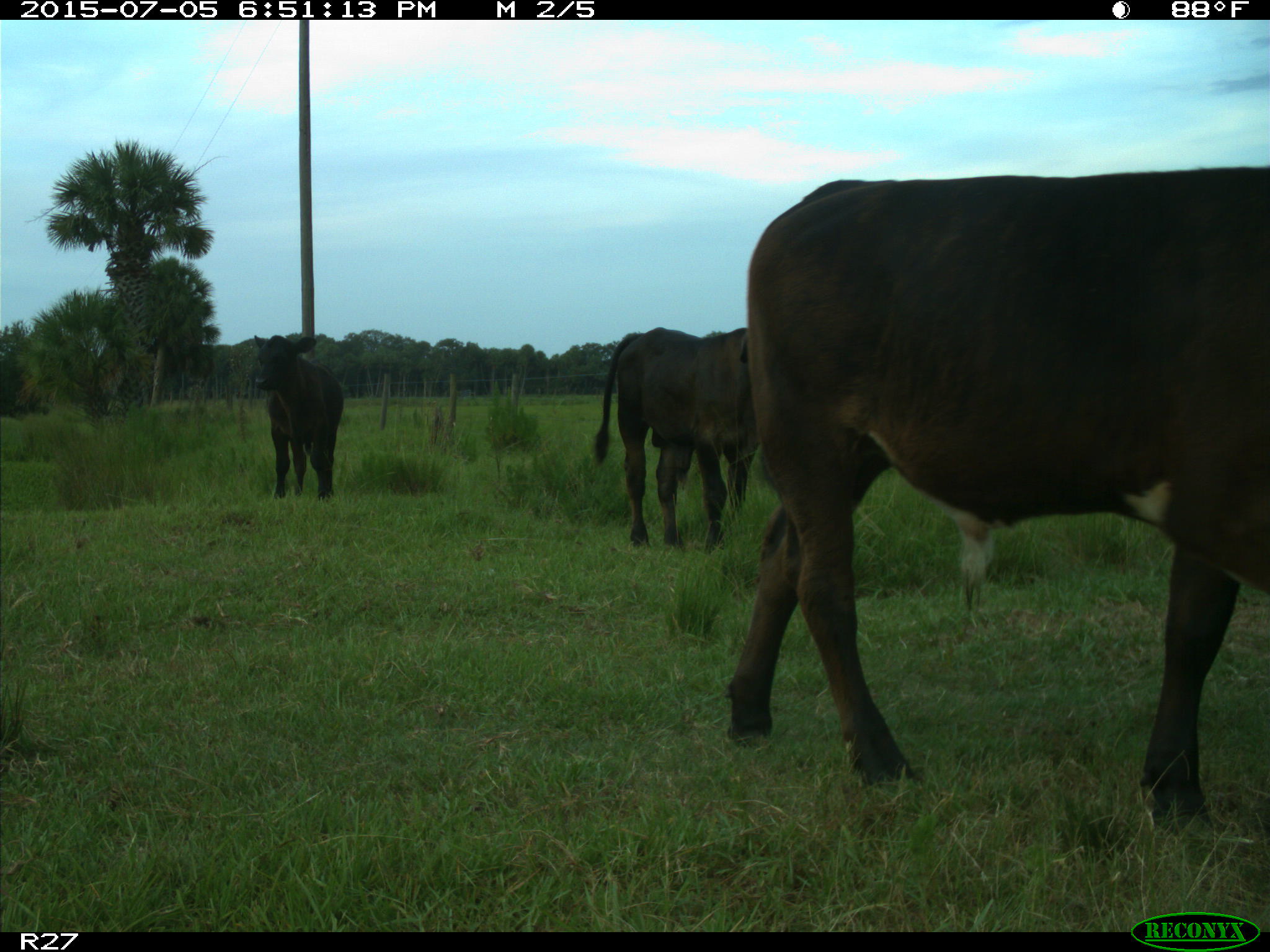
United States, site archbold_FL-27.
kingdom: Animalia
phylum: Chordata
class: Mammalia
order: Artiodactyla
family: Bovidae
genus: Bos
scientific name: Bos taurus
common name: domestic cow